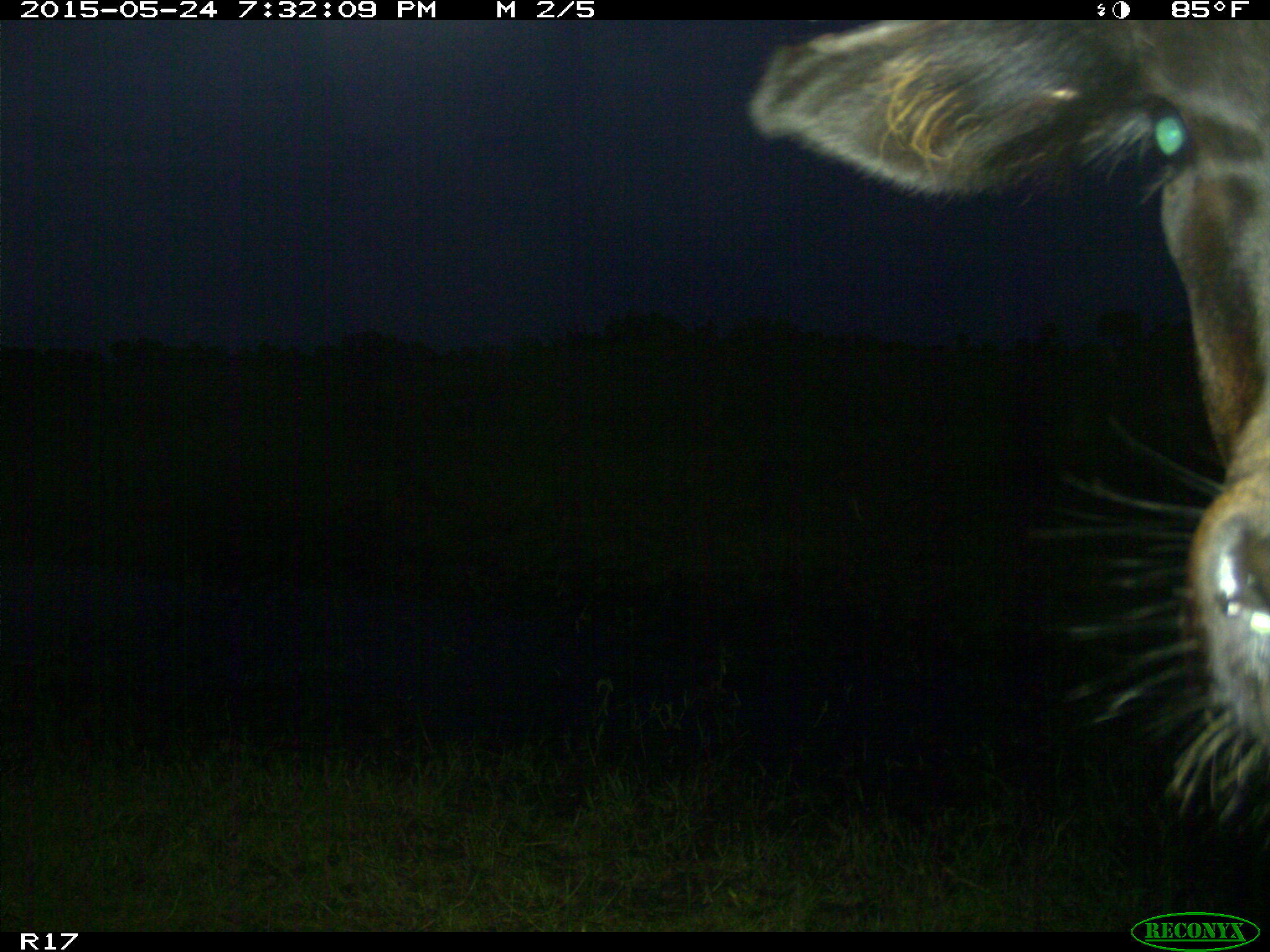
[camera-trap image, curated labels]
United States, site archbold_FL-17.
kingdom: Animalia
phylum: Chordata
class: Mammalia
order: Artiodactyla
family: Bovidae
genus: Bos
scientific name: Bos taurus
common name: domestic cow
Bos taurus (domestic cow).